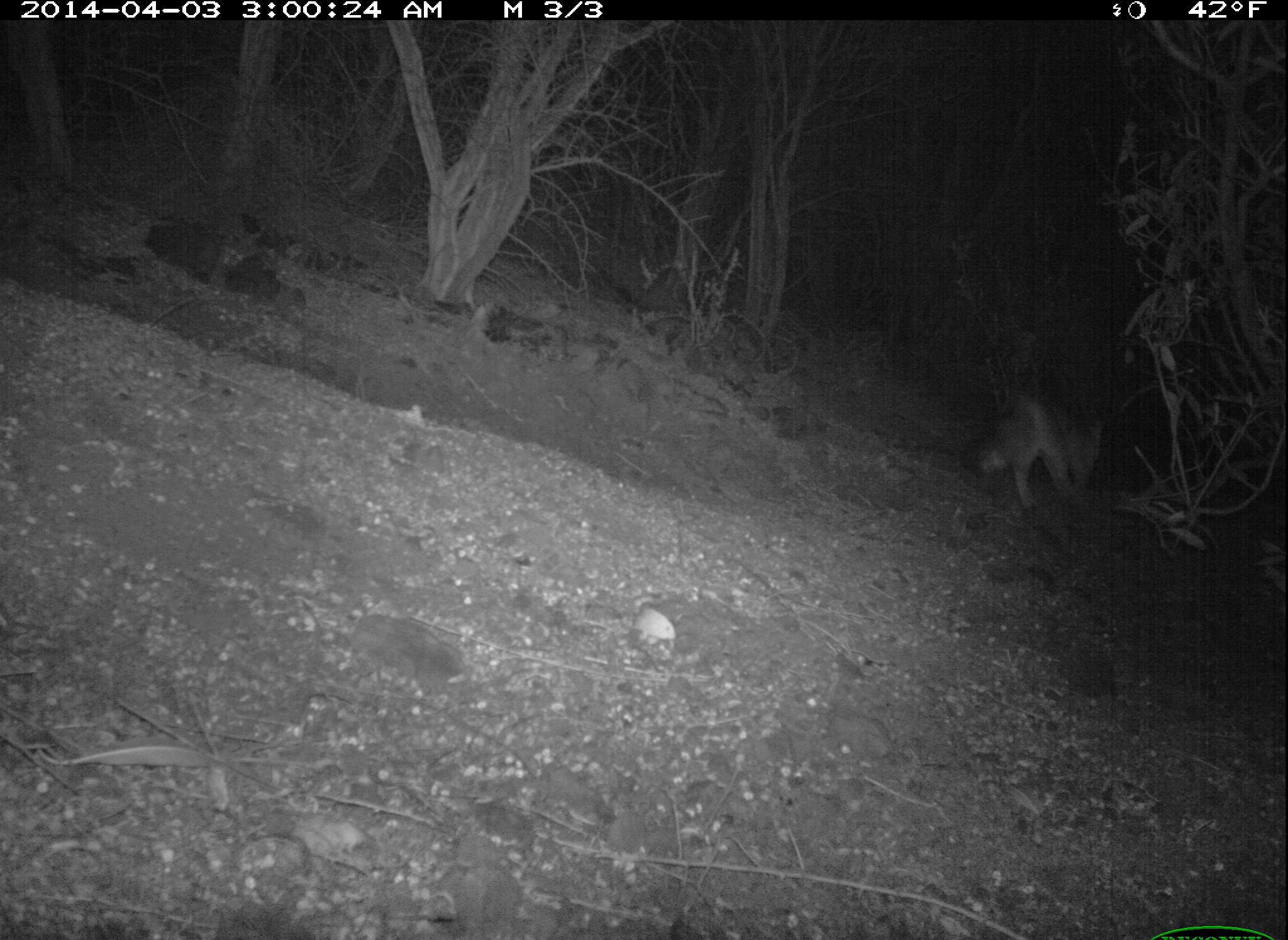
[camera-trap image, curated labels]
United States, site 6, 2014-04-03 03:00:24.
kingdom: Animalia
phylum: Chordata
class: Mammalia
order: Carnivora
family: Canidae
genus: Urocyon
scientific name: Urocyon cinereoargenteus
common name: gray fox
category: fox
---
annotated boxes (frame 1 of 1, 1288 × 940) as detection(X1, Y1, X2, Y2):
fox: detection(965, 388, 1108, 522)